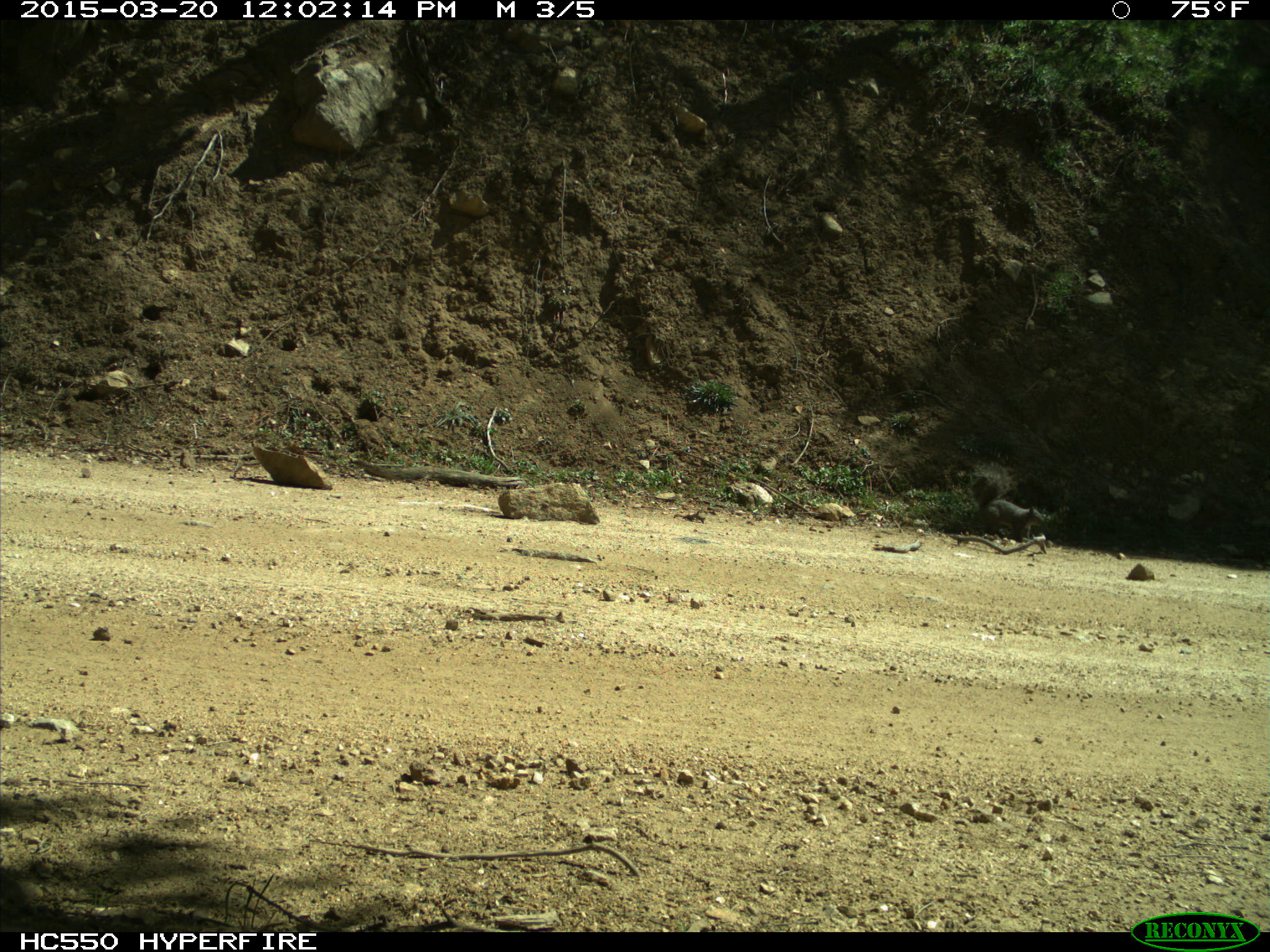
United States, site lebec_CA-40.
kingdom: Animalia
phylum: Chordata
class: Mammalia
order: Rodentia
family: Sciuridae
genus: Sciurus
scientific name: Sciurus carolinensis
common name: eastern gray squirrel